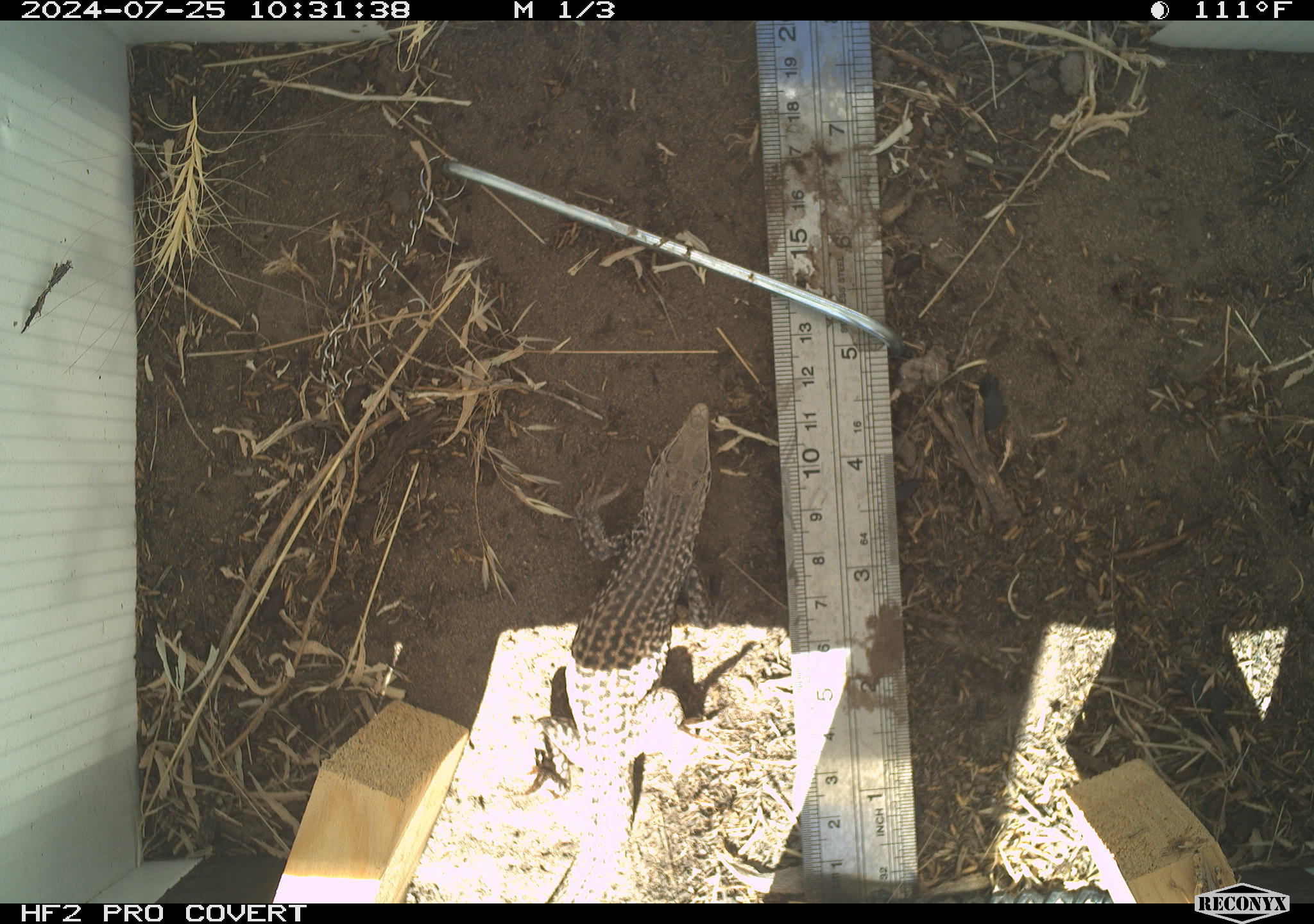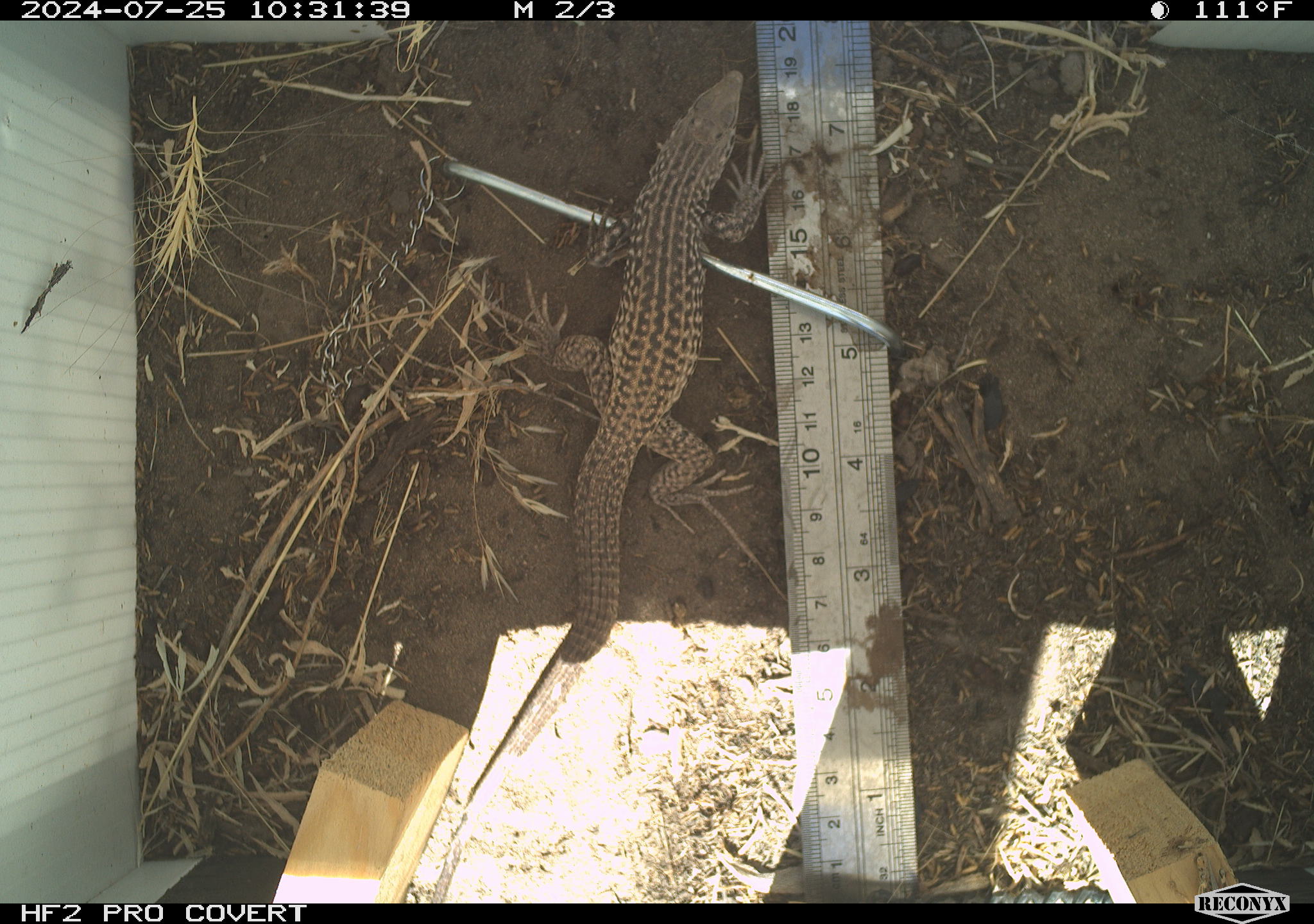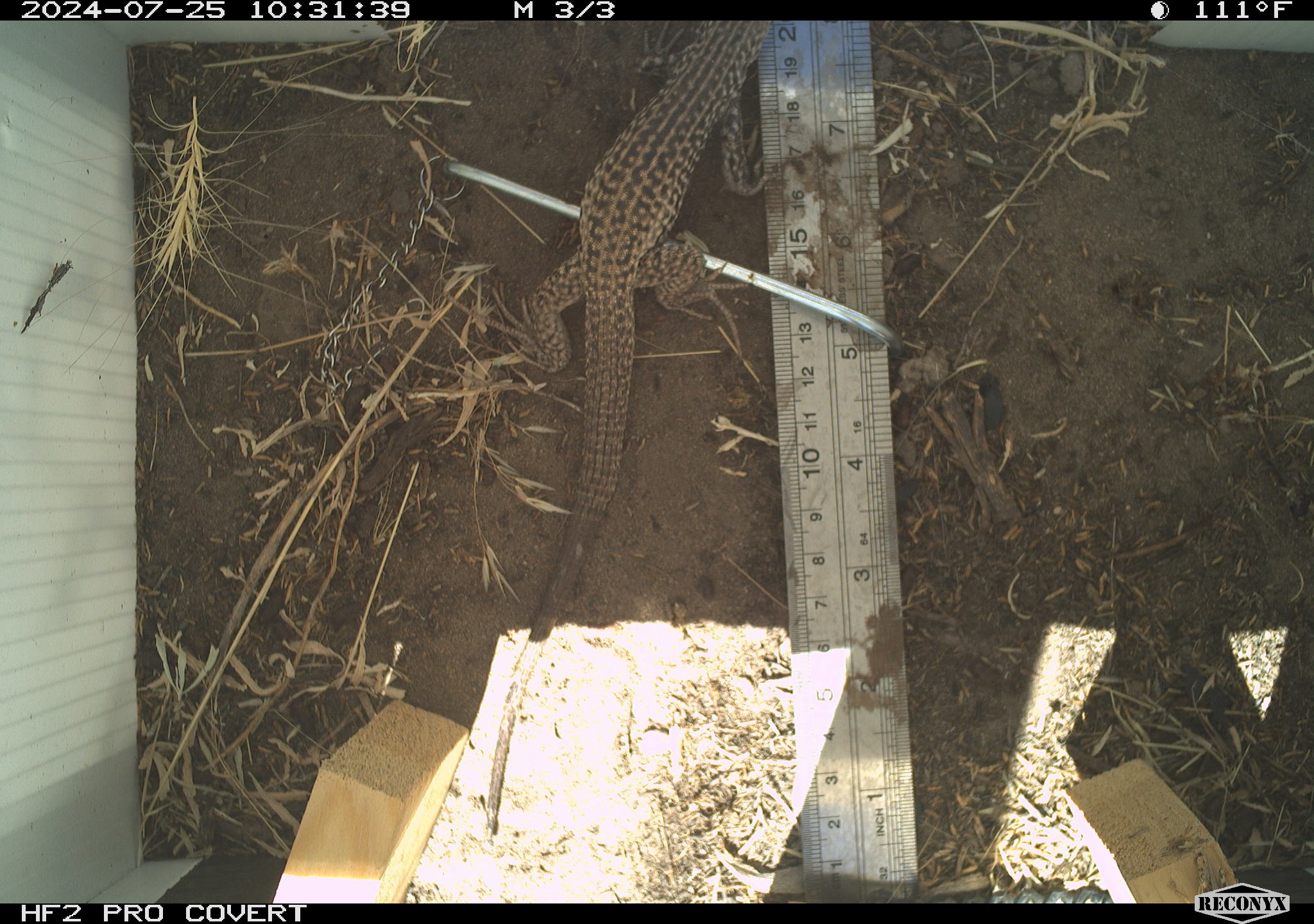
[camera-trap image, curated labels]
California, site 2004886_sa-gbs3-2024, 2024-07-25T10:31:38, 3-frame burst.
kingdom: Animalia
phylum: Chordata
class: Reptilia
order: Squamata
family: Teiidae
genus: Aspidoscelis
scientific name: Aspidoscelis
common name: whiptail lizards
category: aspidoscelis species